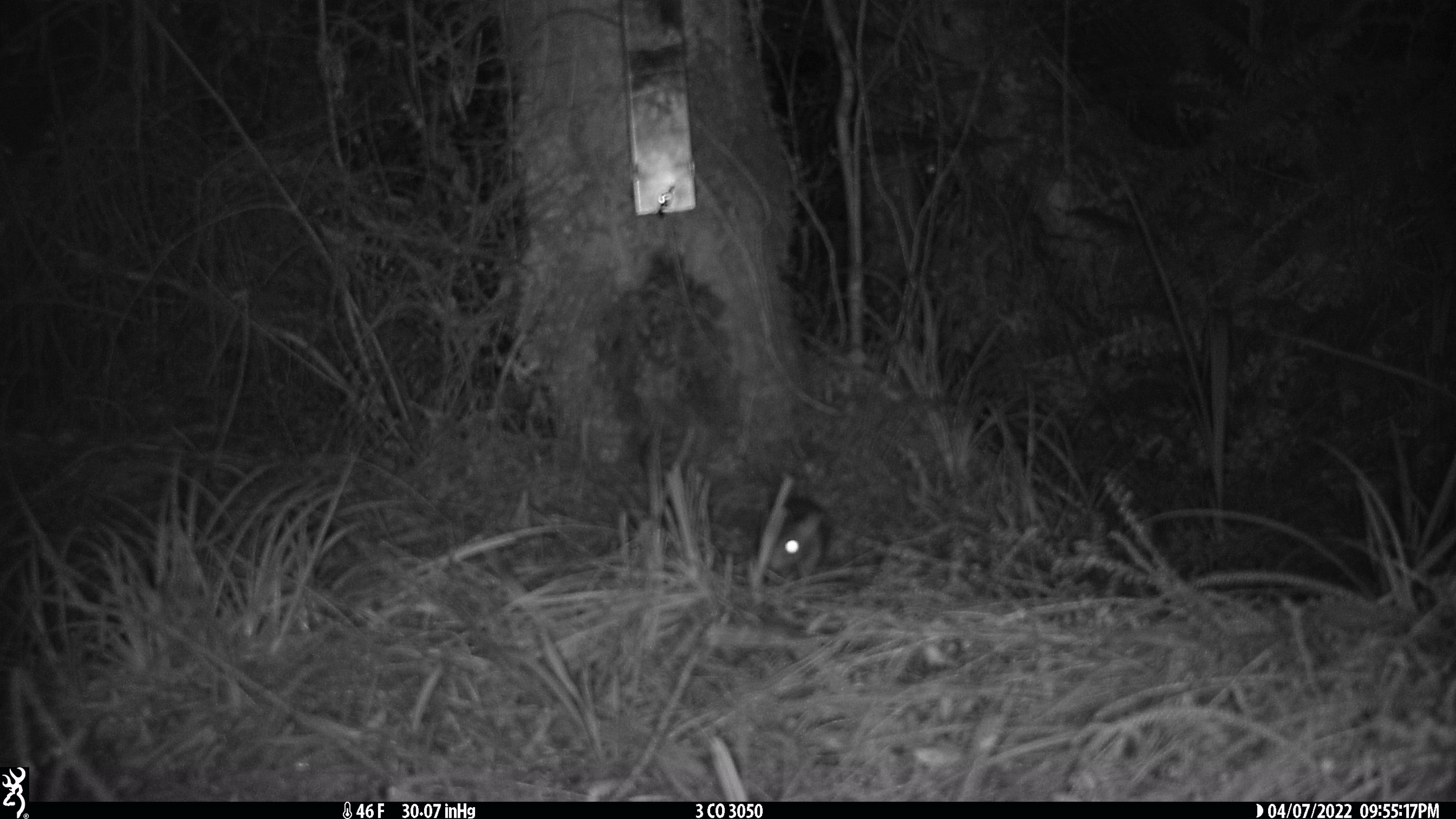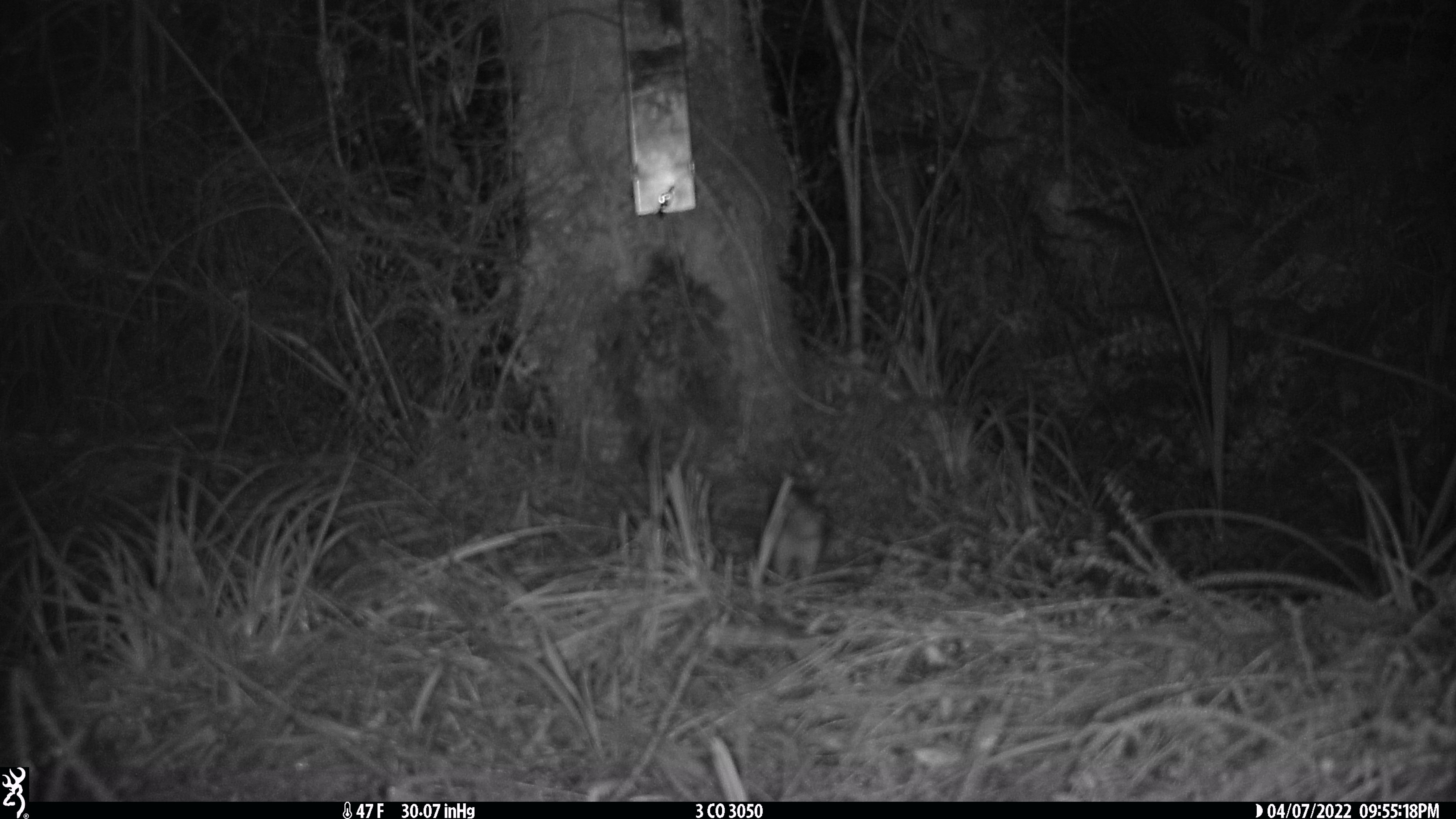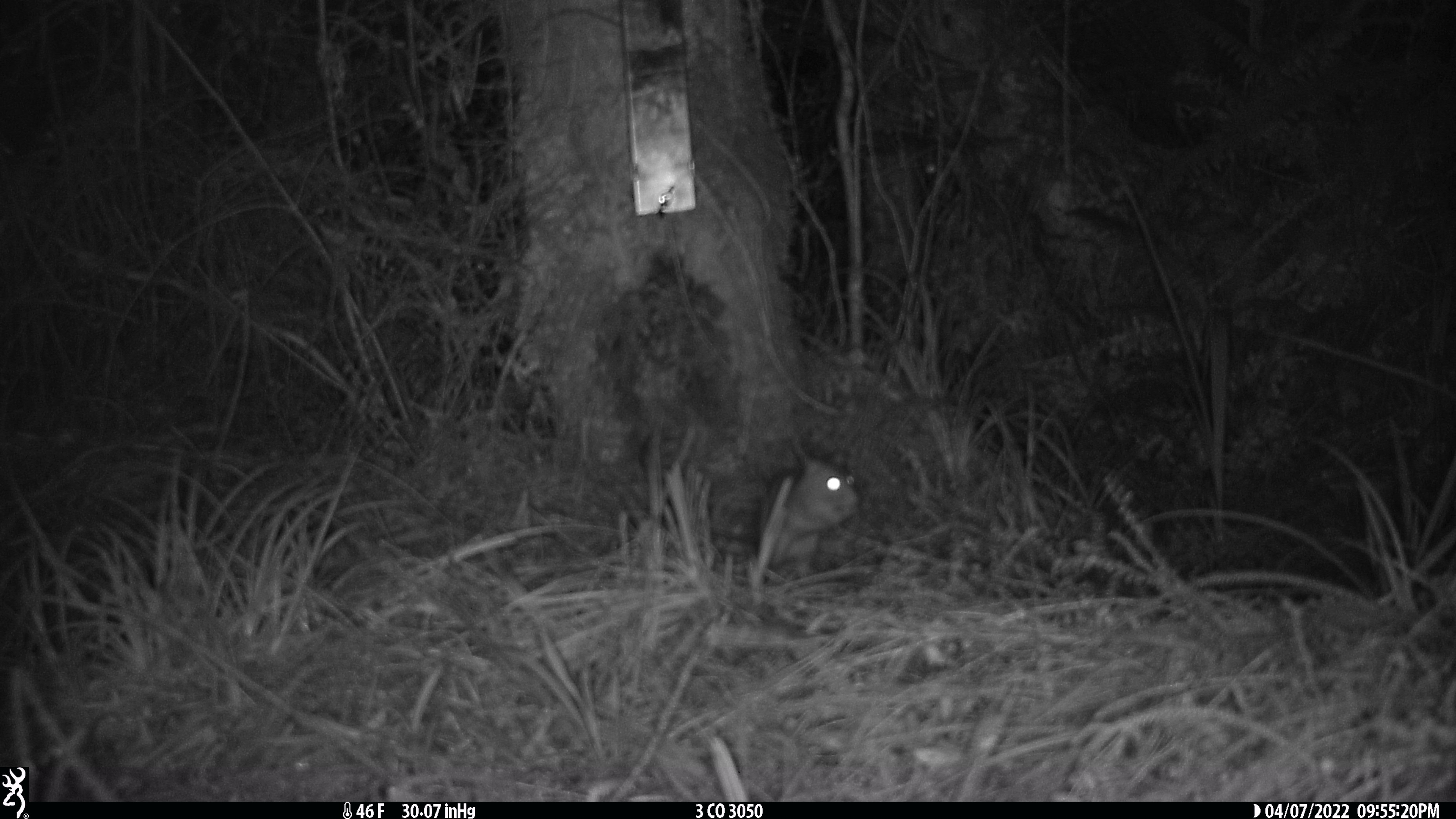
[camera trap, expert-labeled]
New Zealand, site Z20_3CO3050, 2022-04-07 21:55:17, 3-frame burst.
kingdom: Animalia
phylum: Chordata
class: Mammalia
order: Rodentia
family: Muridae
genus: Rattus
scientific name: Rattus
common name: rat